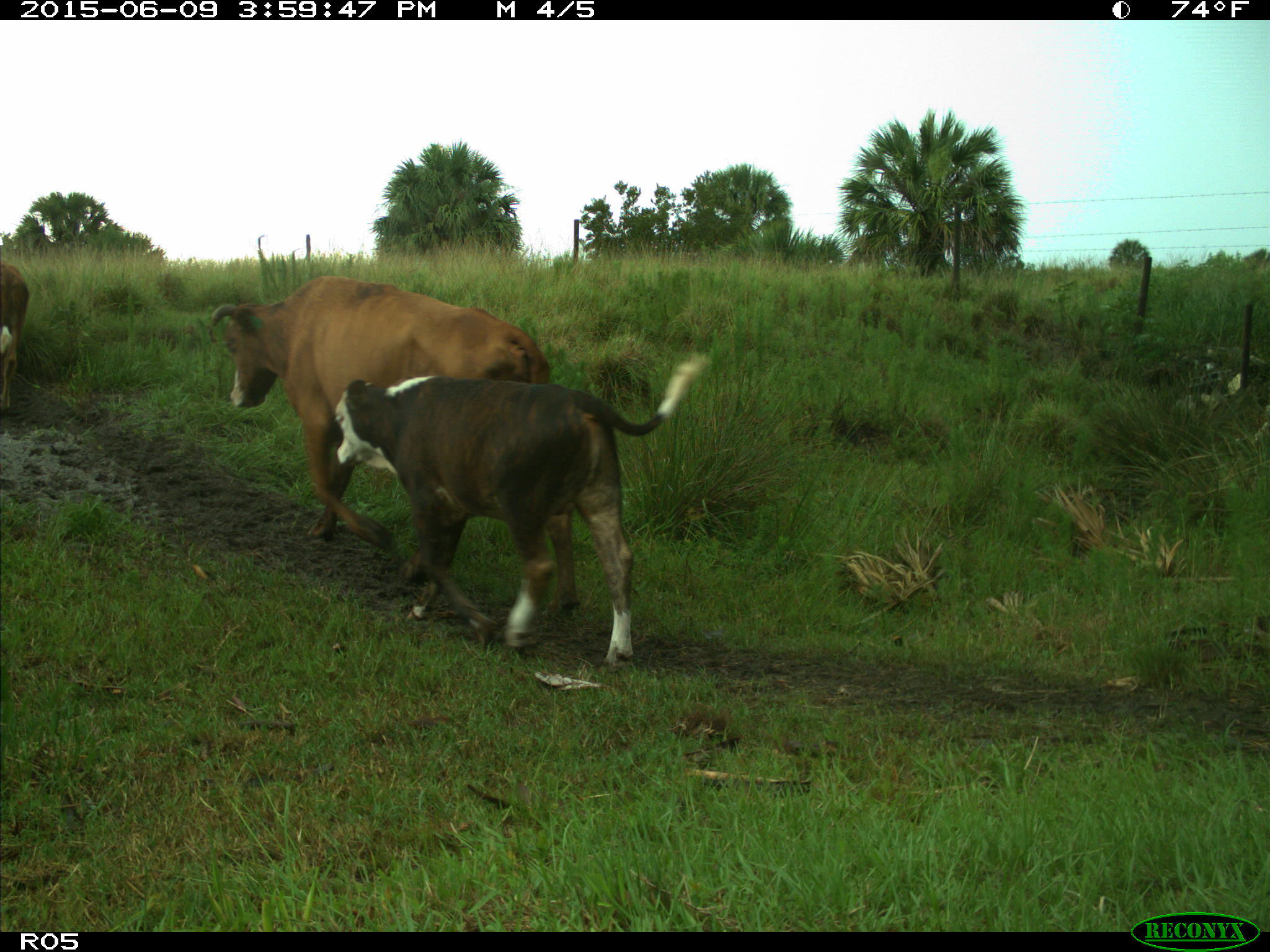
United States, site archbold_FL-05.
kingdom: Animalia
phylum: Chordata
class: Mammalia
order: Artiodactyla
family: Bovidae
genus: Bos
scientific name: Bos taurus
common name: domestic cow